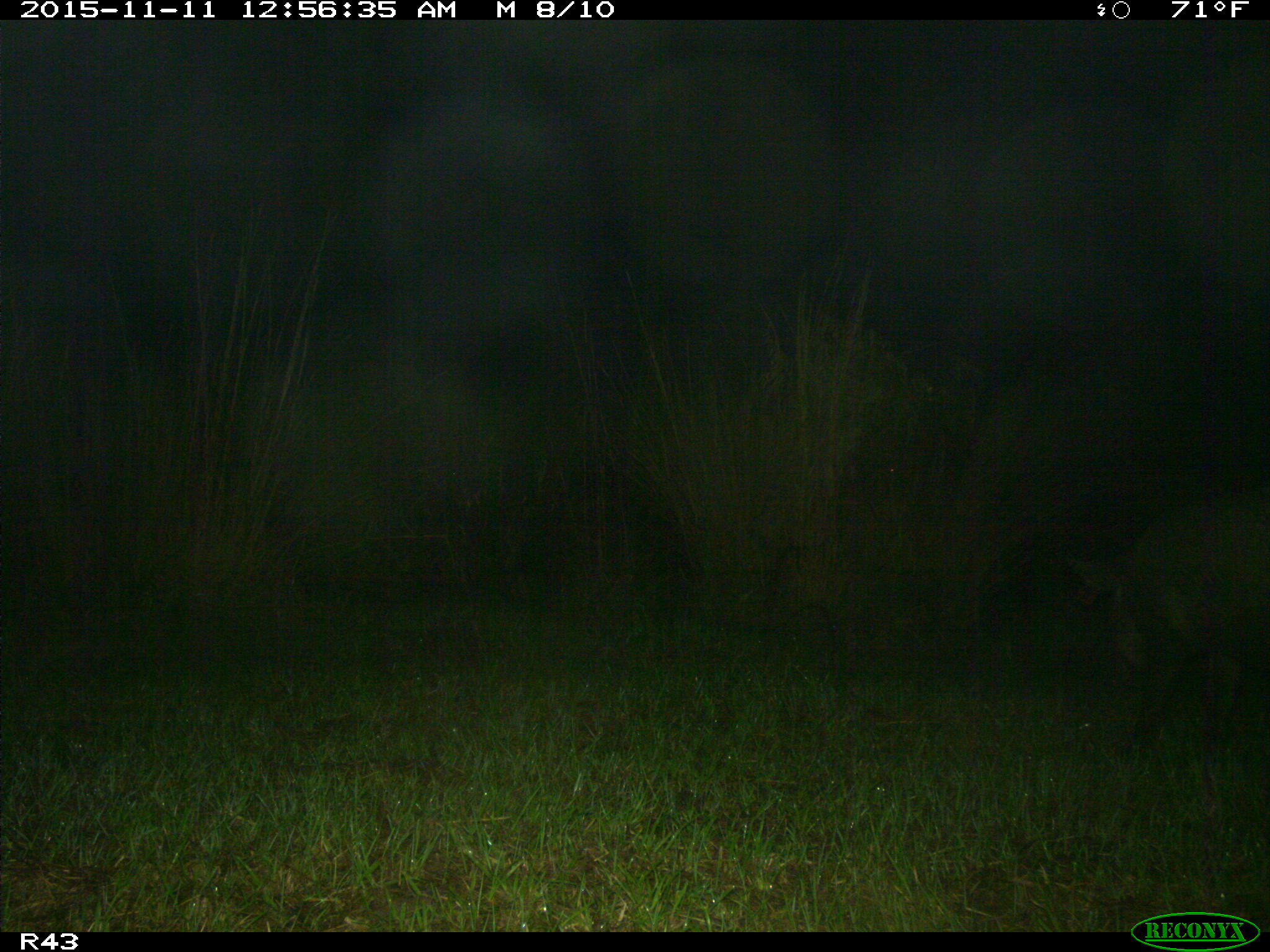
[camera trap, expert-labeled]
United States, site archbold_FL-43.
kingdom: Animalia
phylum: Chordata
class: Mammalia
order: Artiodactyla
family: Suidae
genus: Sus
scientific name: Sus scrofa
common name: wild boar